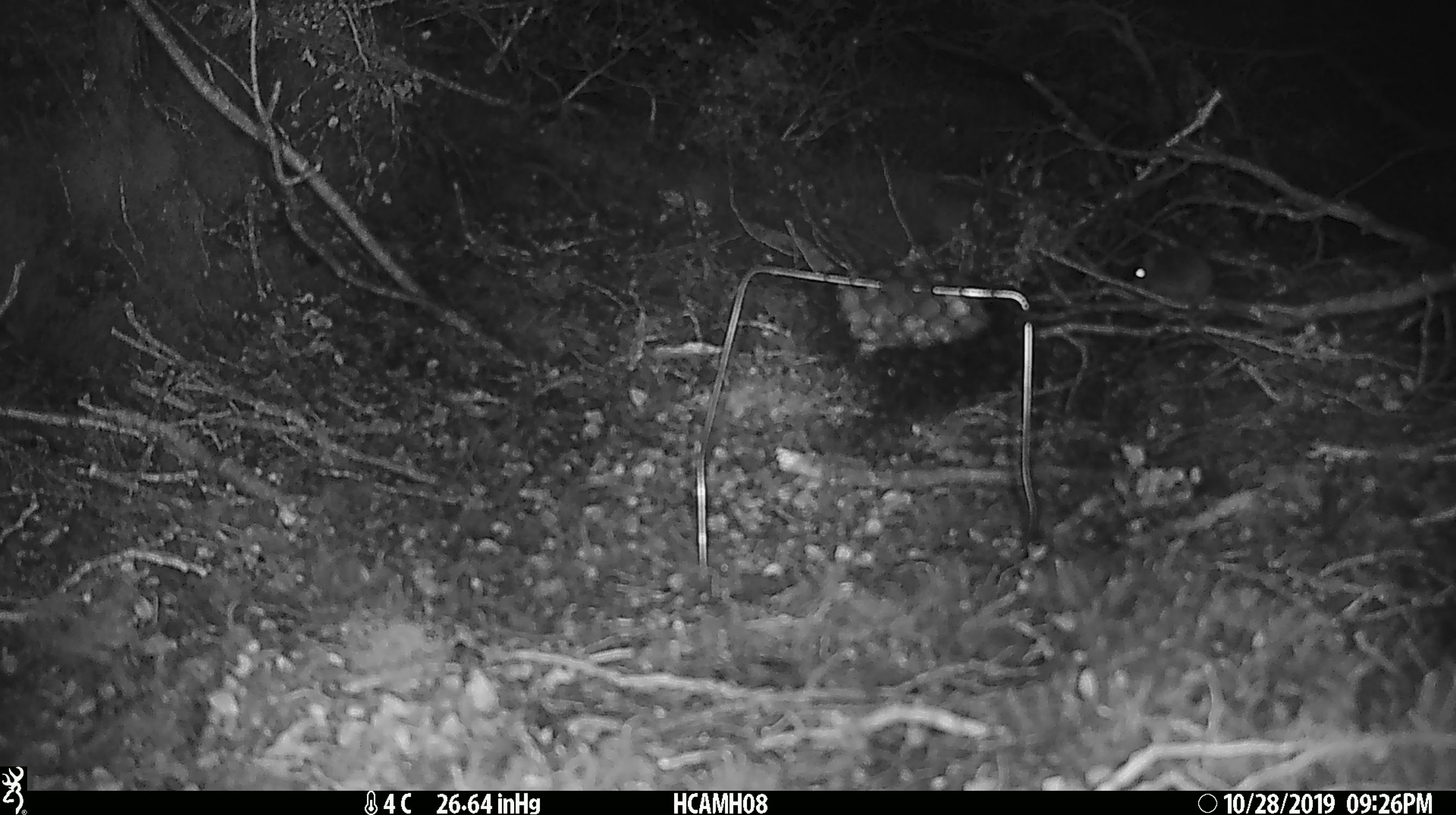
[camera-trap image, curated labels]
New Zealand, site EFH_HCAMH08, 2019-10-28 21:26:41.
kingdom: Animalia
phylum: Chordata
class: Mammalia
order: Rodentia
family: Muridae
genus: Mus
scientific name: Mus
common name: mouse